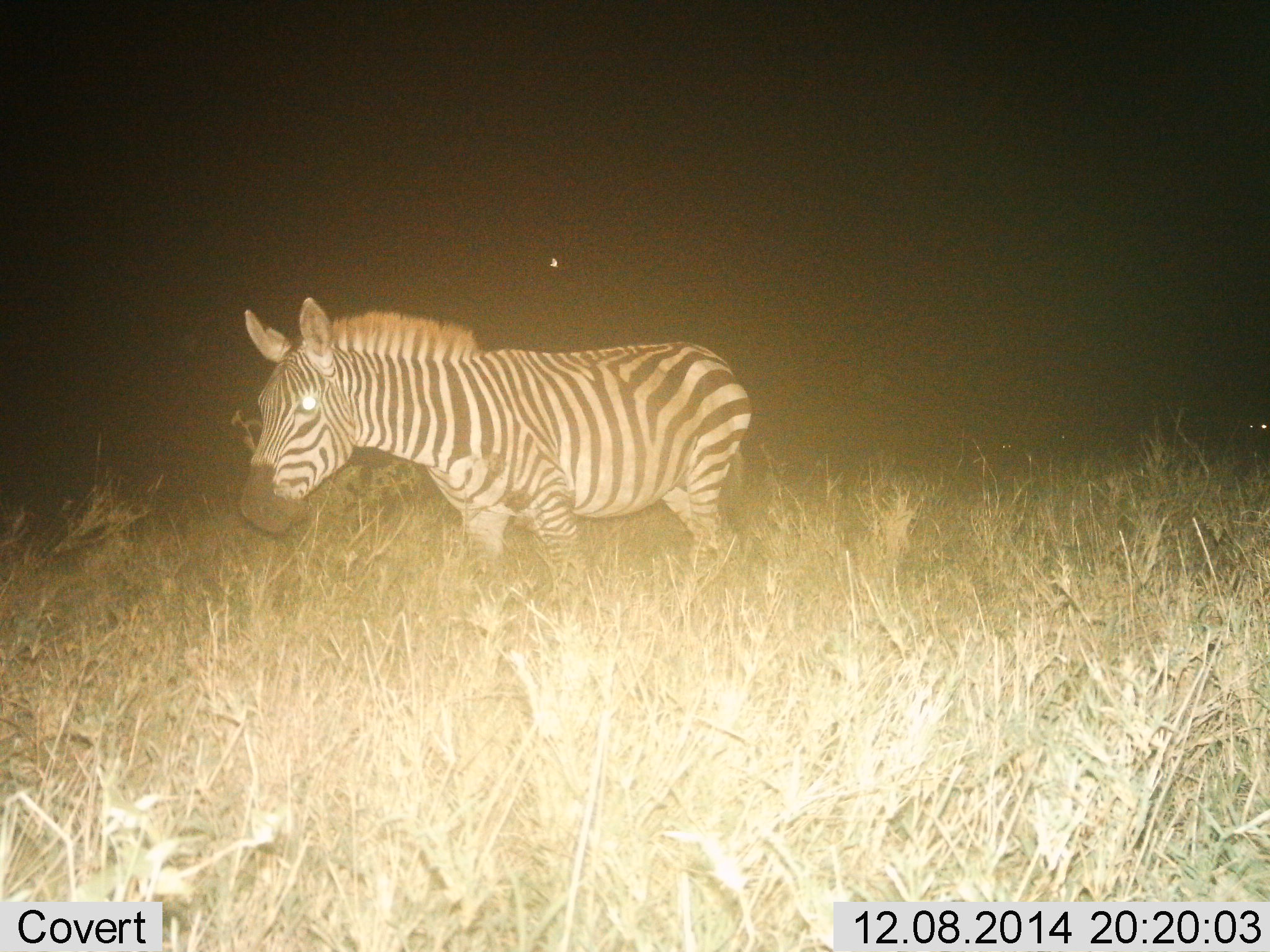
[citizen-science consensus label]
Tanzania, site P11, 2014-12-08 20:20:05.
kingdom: Animalia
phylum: Chordata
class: Mammalia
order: Perissodactyla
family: Equidae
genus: Equus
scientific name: Equus quagga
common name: plains zebra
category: zebra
Zebra (plains zebra) (Equus quagga), count 1. Behavior (volunteer vote fractions): standing 80%, resting 0%, moving 20%, interacting 0%. Young present (vote fraction): 0%. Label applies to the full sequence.